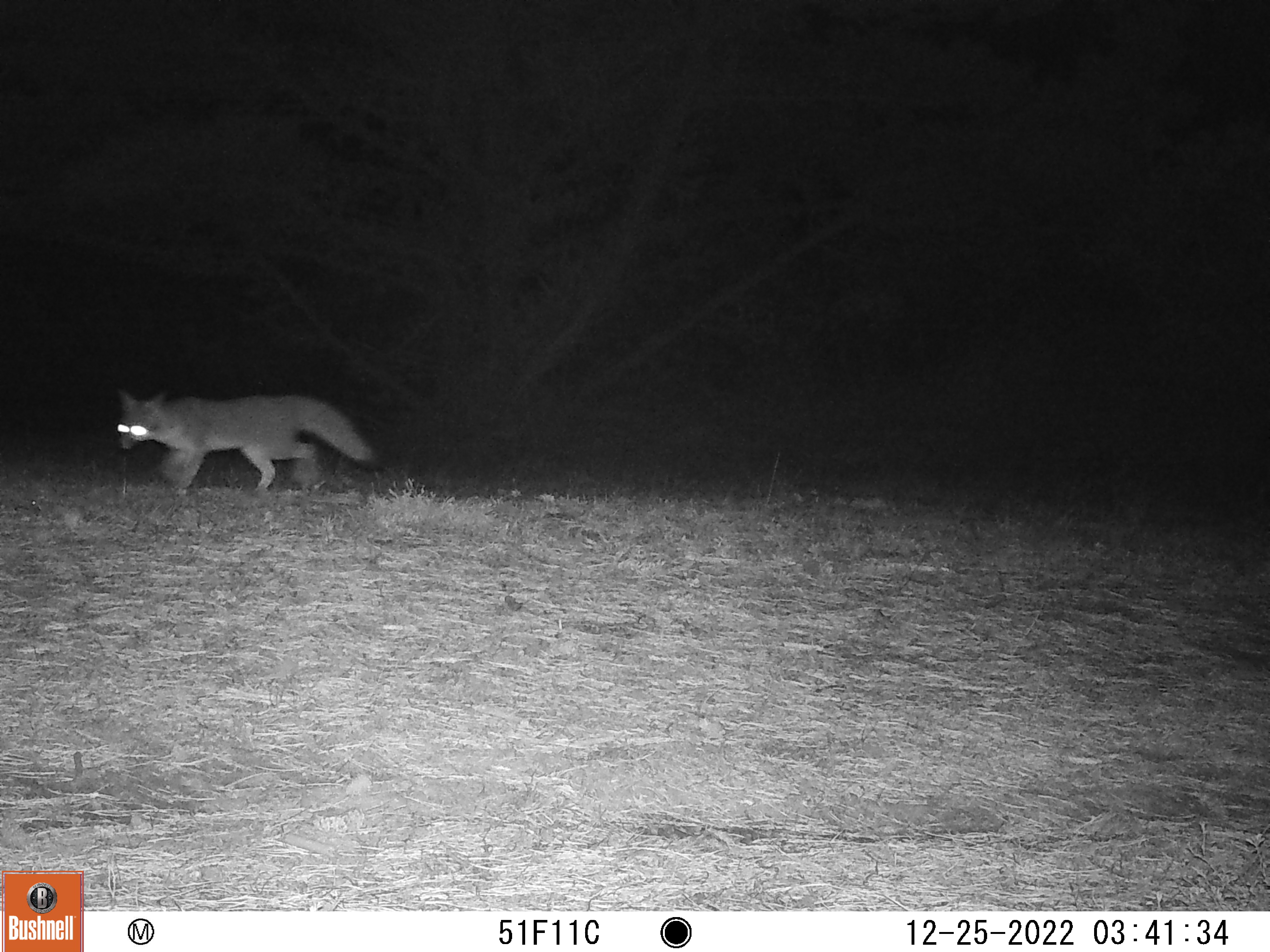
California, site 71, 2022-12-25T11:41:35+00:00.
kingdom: Animalia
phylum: Chordata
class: Mammalia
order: Carnivora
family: Canidae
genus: Urocyon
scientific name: Urocyon cinereoargenteus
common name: gray fox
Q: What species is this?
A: Gray fox (Urocyon cinereoargenteus).